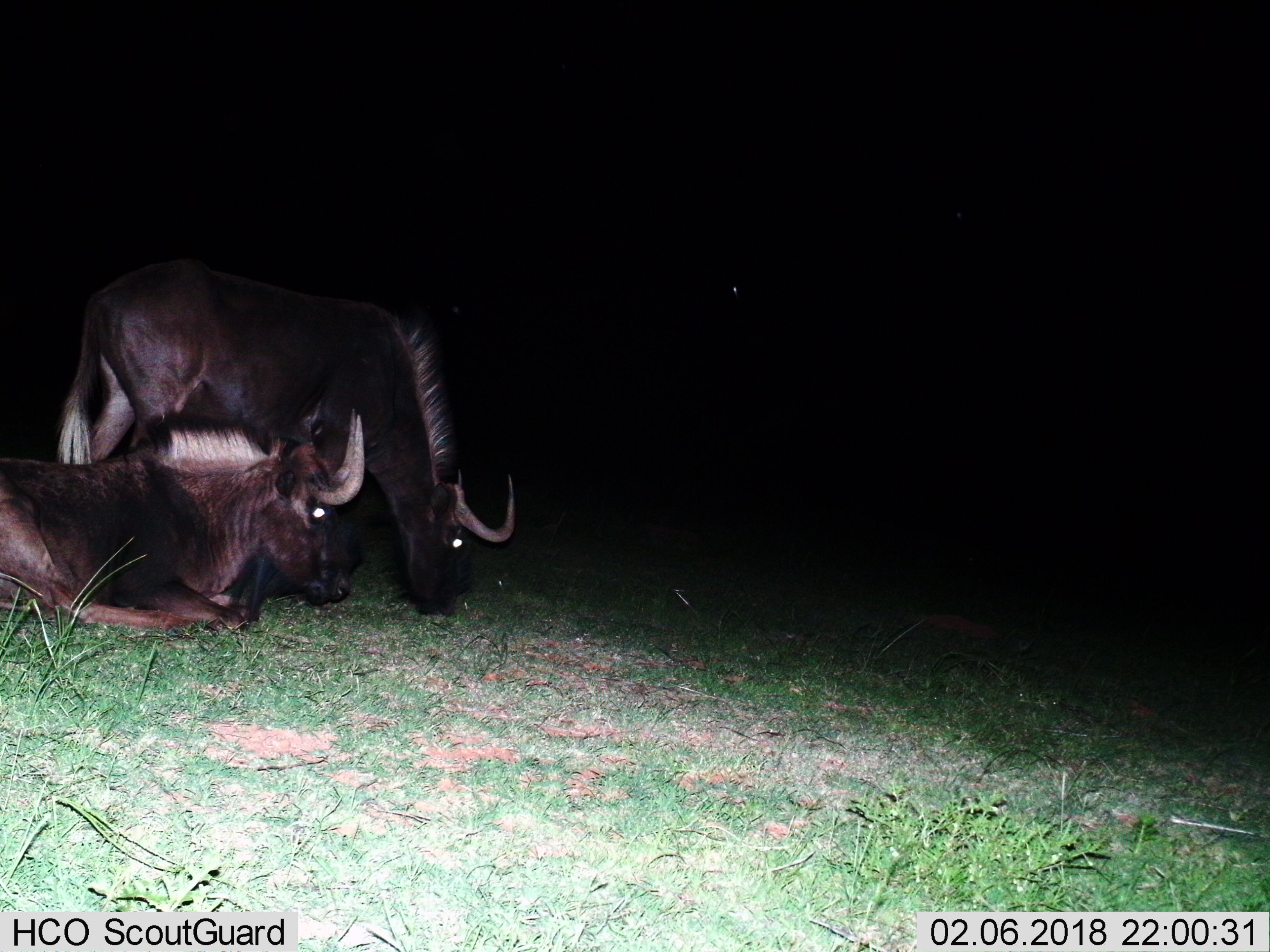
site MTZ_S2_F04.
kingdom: Animalia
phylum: Chordata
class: Mammalia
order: Artiodactyla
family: Bovidae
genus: Connochaetes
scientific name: Connochaetes gnou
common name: black wildebeest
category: wildebeestblack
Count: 2.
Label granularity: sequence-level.